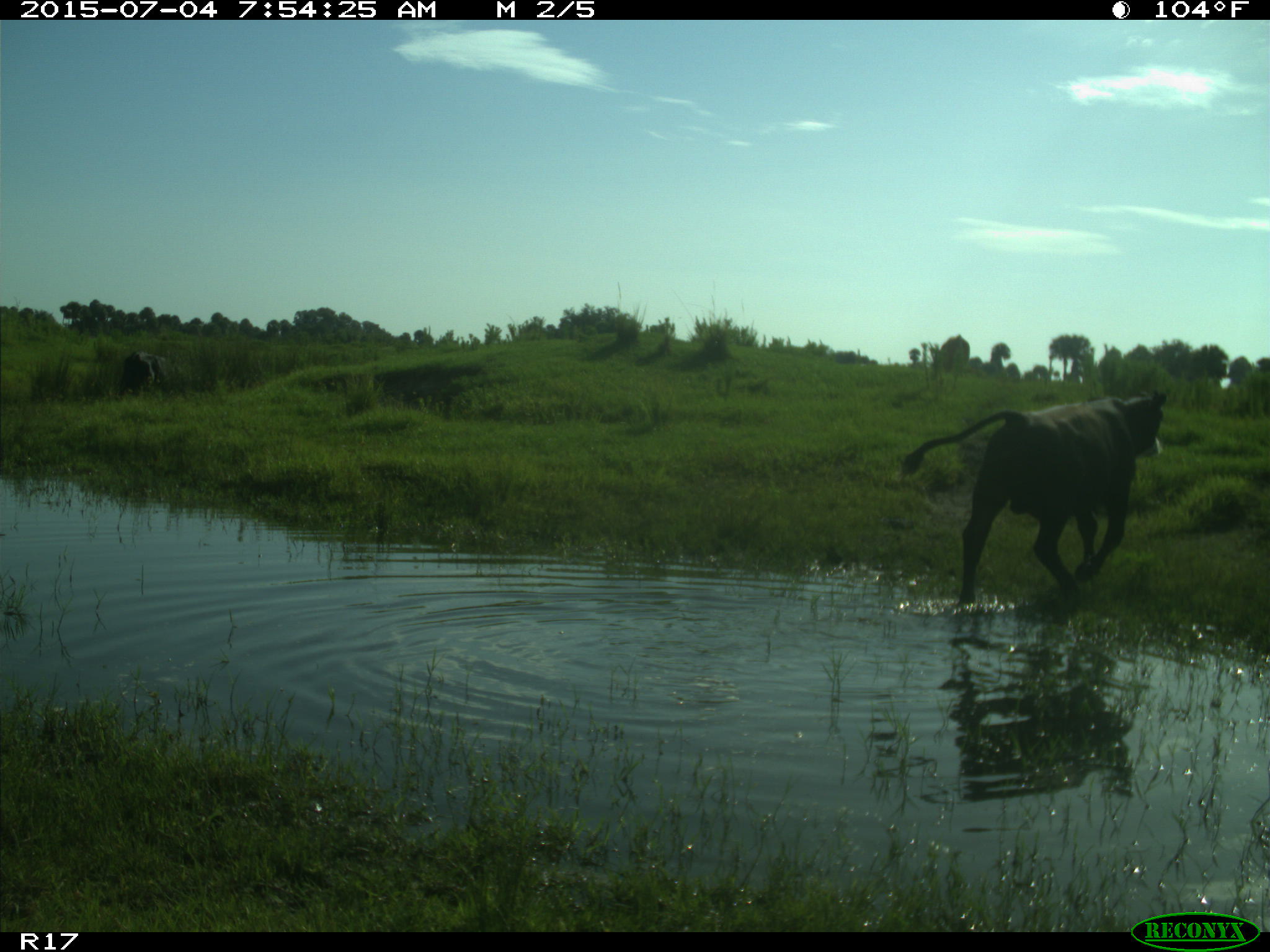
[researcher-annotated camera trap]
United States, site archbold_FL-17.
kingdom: Animalia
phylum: Chordata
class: Mammalia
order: Artiodactyla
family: Bovidae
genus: Bos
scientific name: Bos taurus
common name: domestic cow